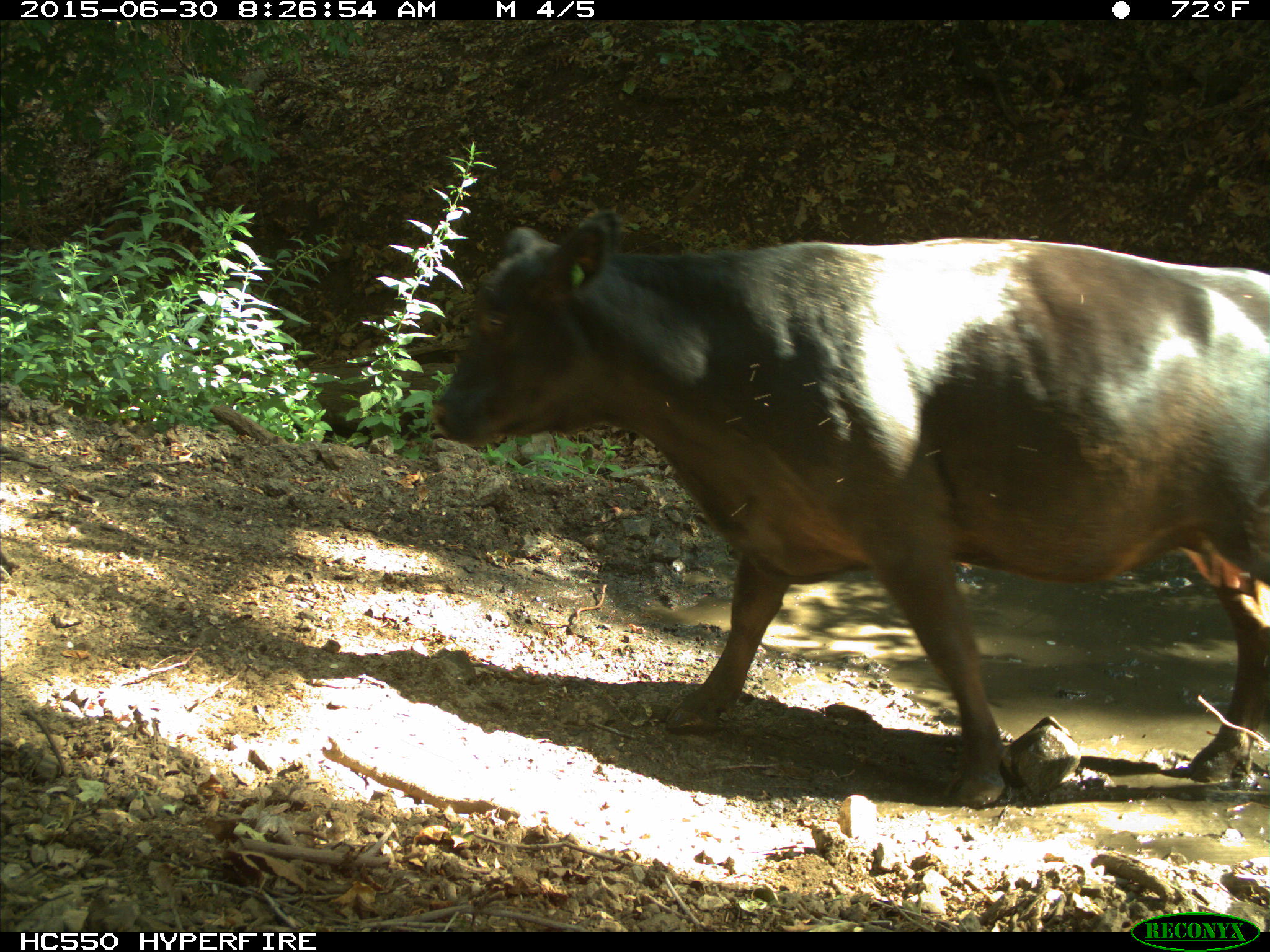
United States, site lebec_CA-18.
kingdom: Animalia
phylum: Chordata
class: Mammalia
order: Artiodactyla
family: Bovidae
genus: Bos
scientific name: Bos taurus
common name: domestic cow